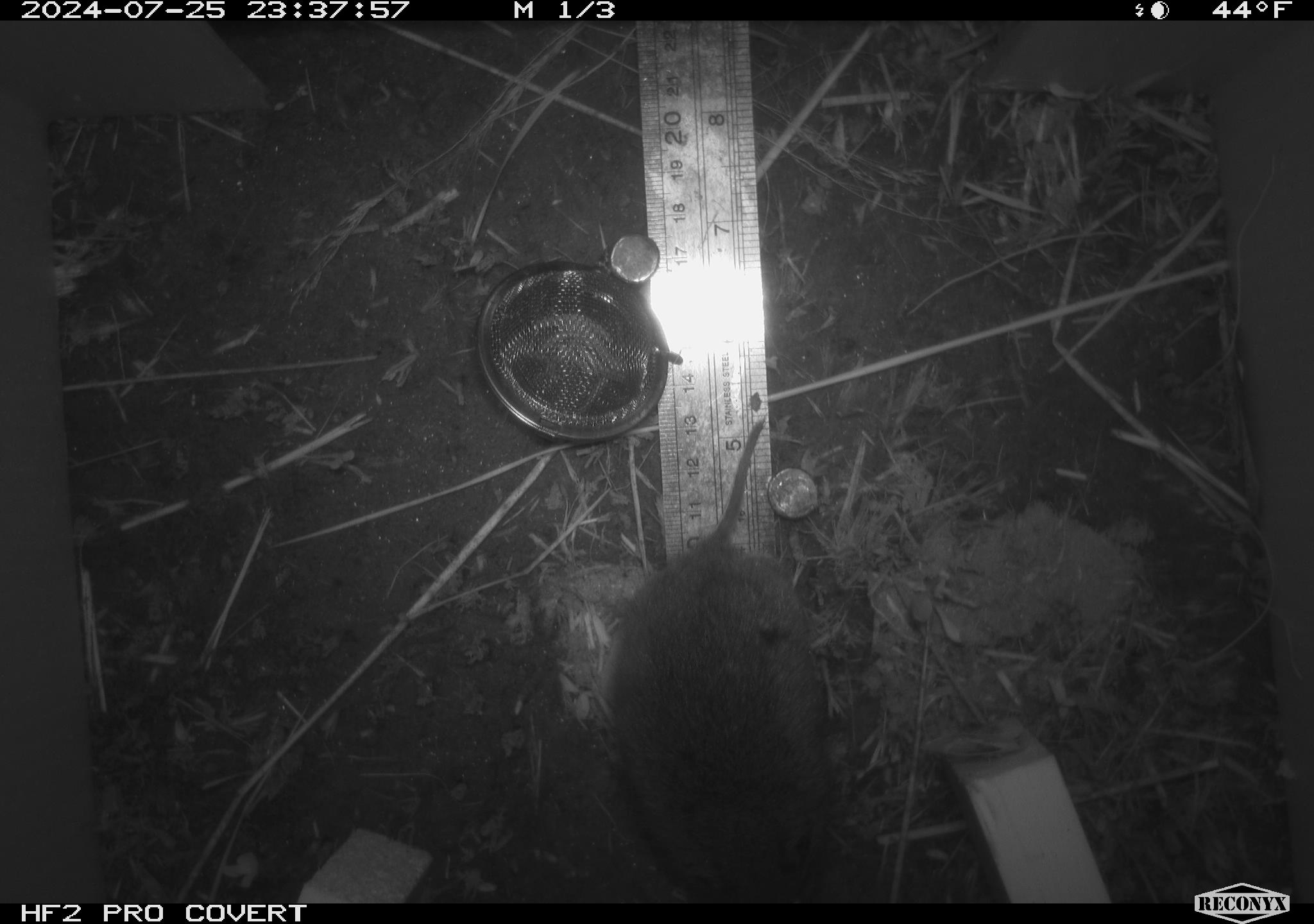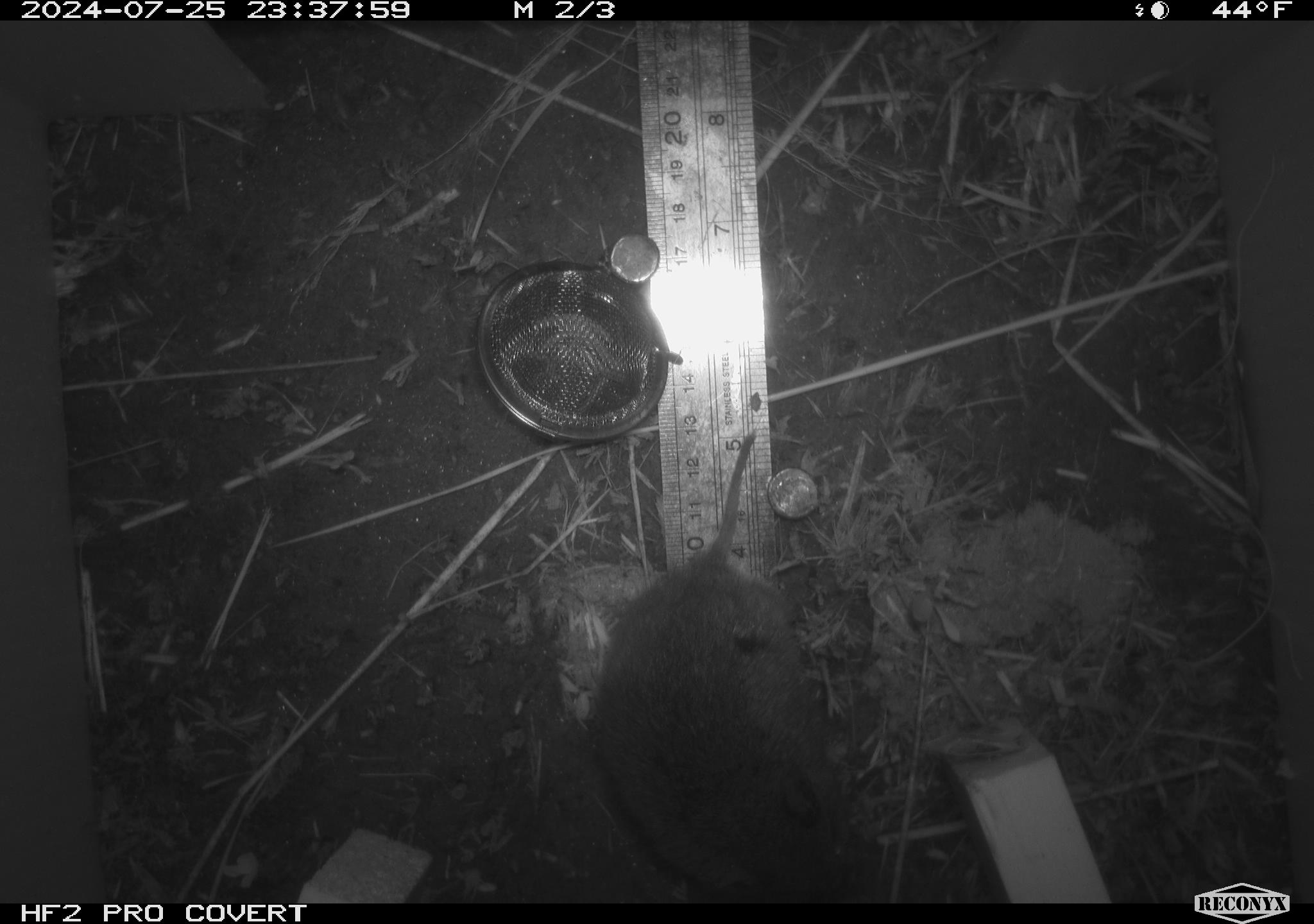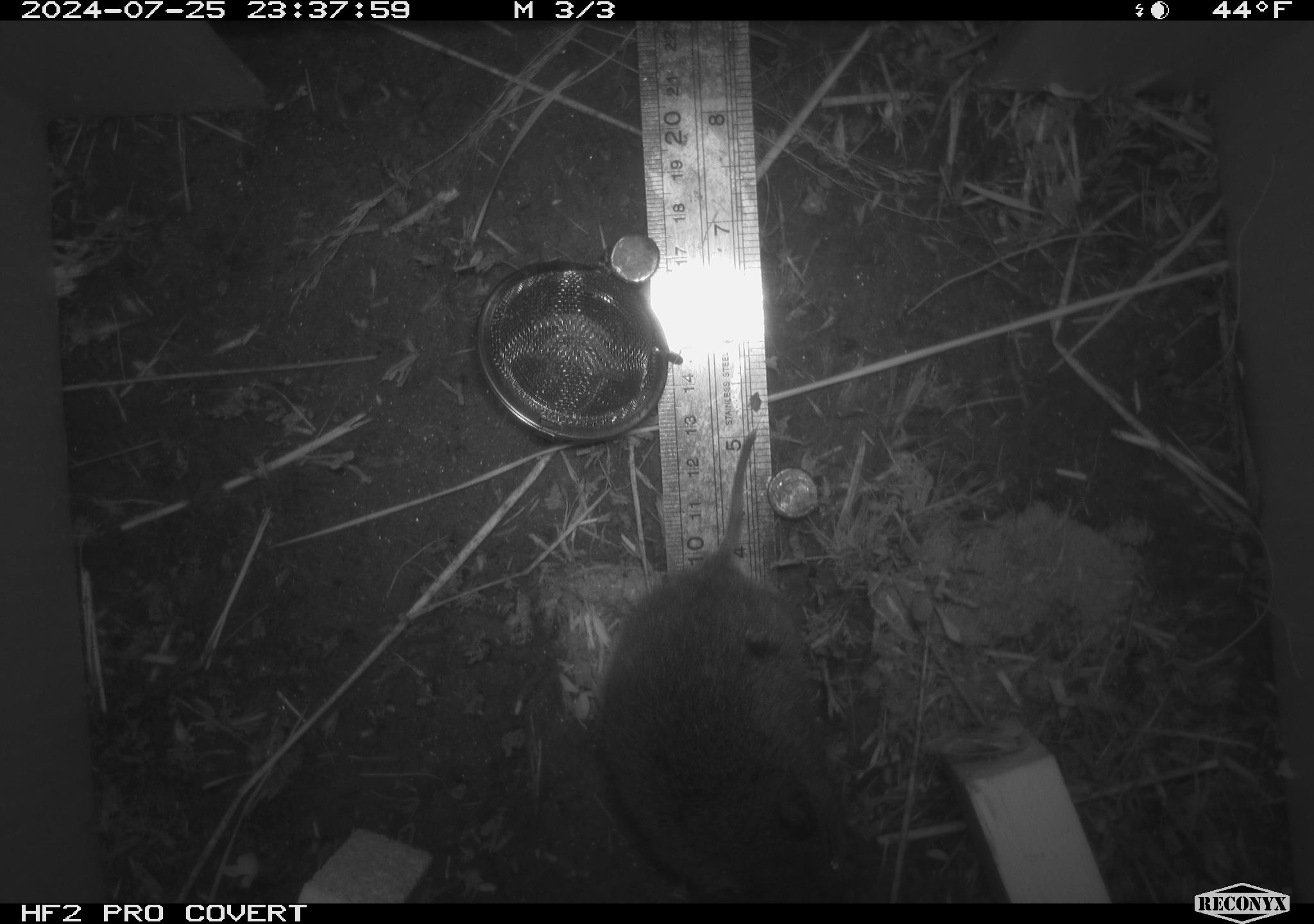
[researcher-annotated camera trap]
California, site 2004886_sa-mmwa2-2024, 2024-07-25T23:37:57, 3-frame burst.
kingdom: Animalia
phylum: Chordata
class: Mammalia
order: Rodentia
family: Cricetidae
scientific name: Arvicolinae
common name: voles, lemmings, and muskrats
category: arvicolinae subfamily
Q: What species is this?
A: Arvicolinae subfamily (voles, lemmings, and muskrats) (Arvicolinae).